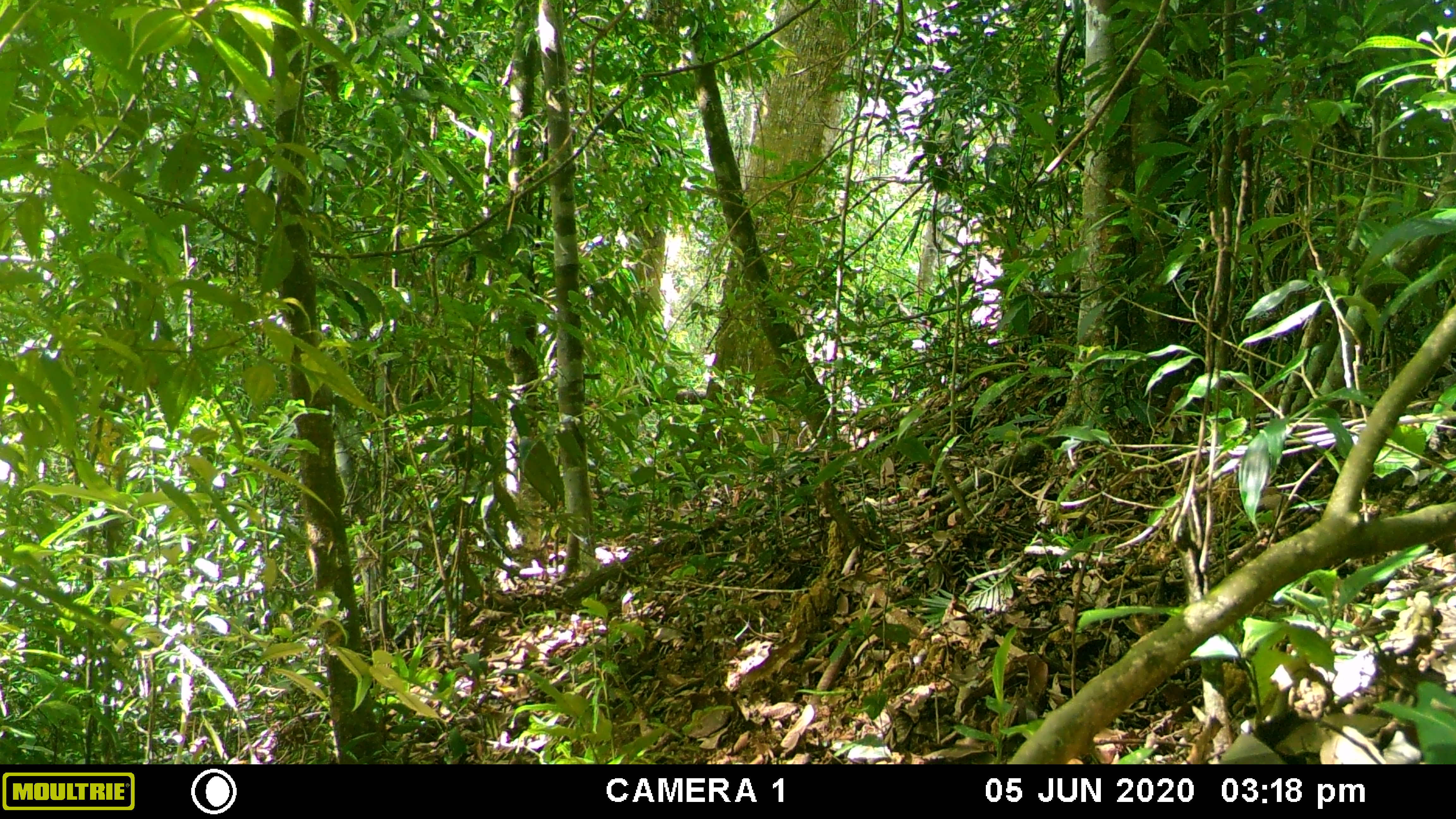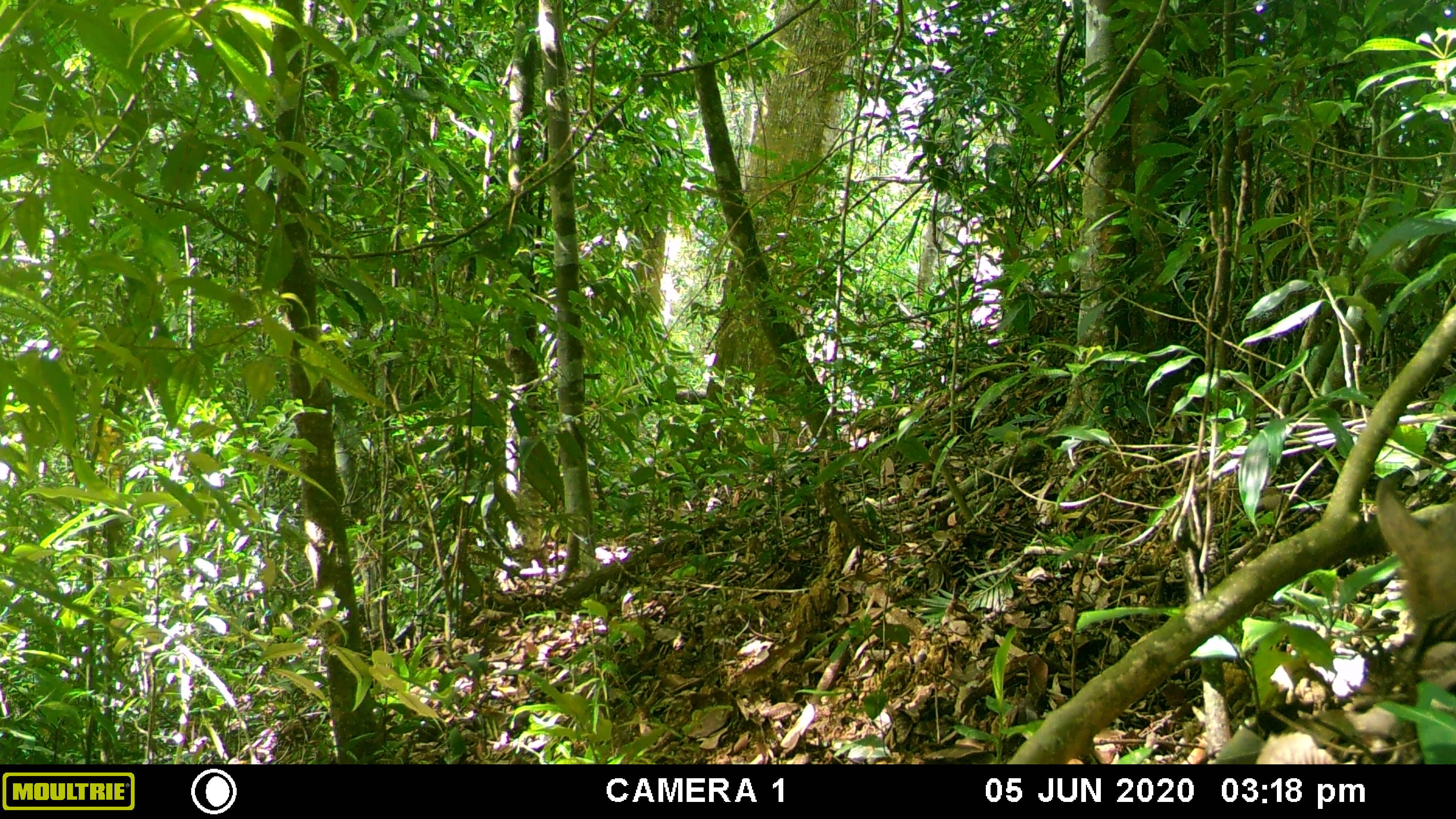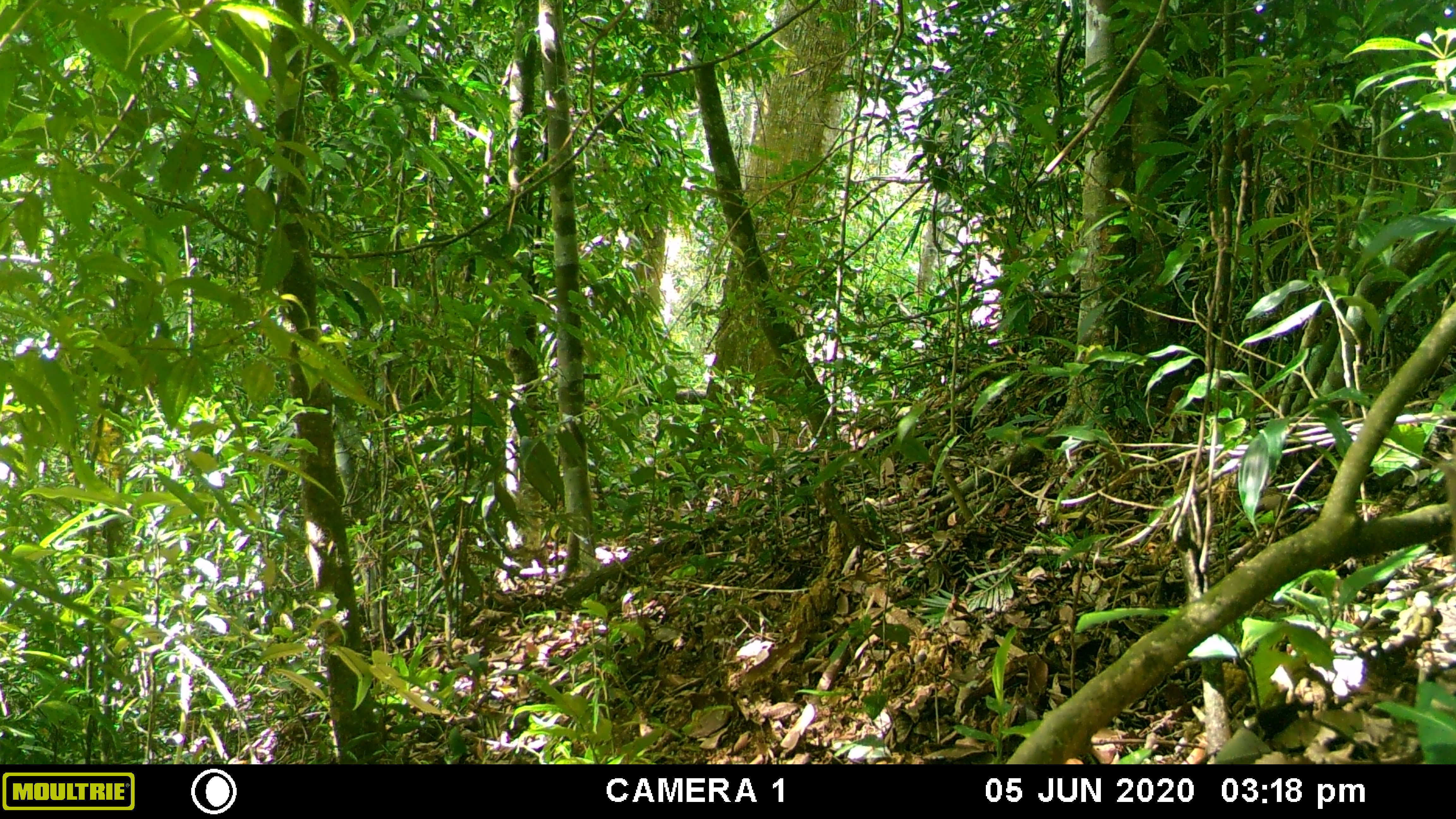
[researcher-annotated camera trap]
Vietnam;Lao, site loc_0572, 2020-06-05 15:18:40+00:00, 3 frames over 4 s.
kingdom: Animalia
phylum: Chordata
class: Mammalia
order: Artiodactyla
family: Suidae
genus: Sus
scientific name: Sus scrofa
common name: eurasian wild pig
Eurasian wild pig (Sus scrofa). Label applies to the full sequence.